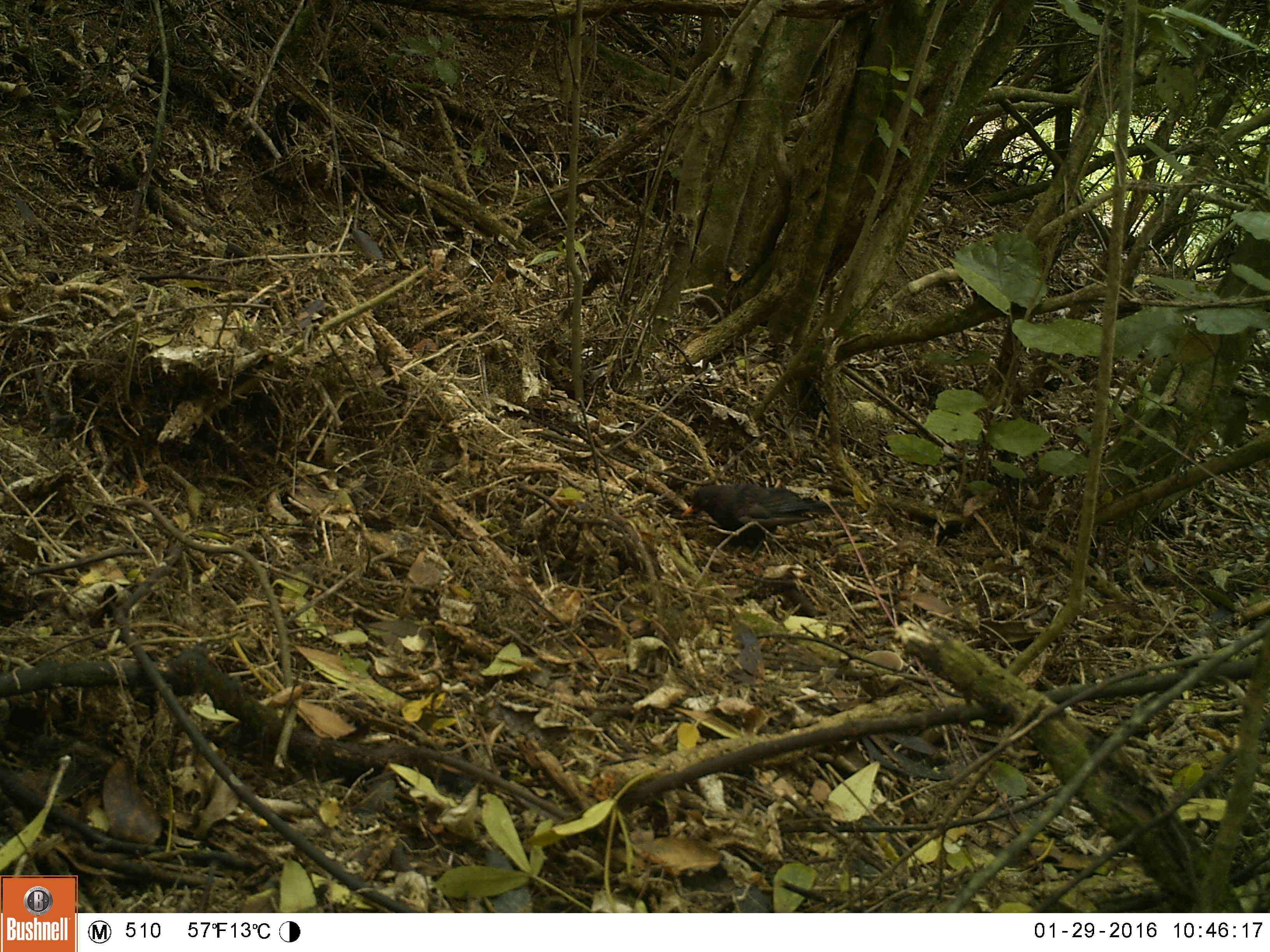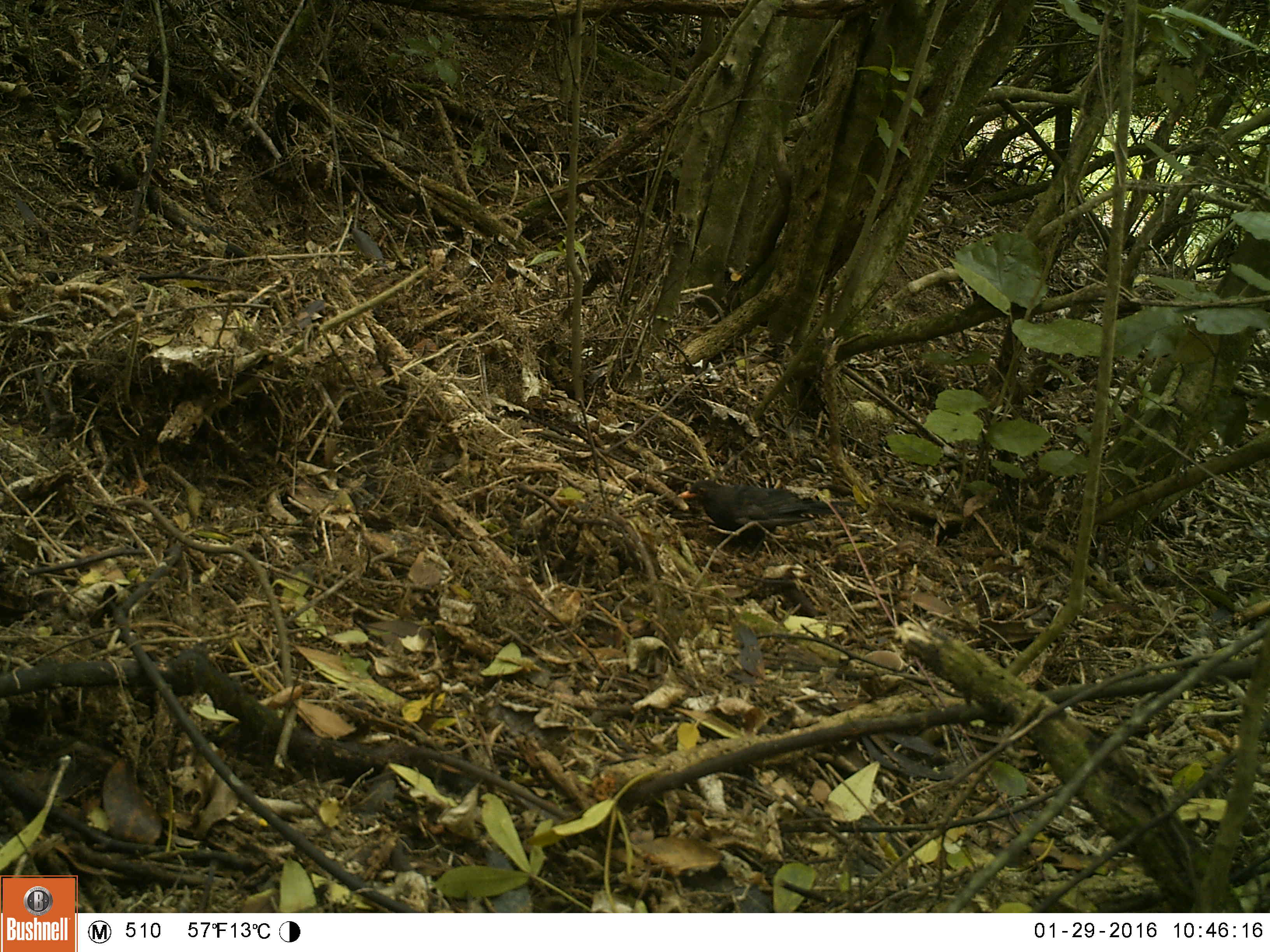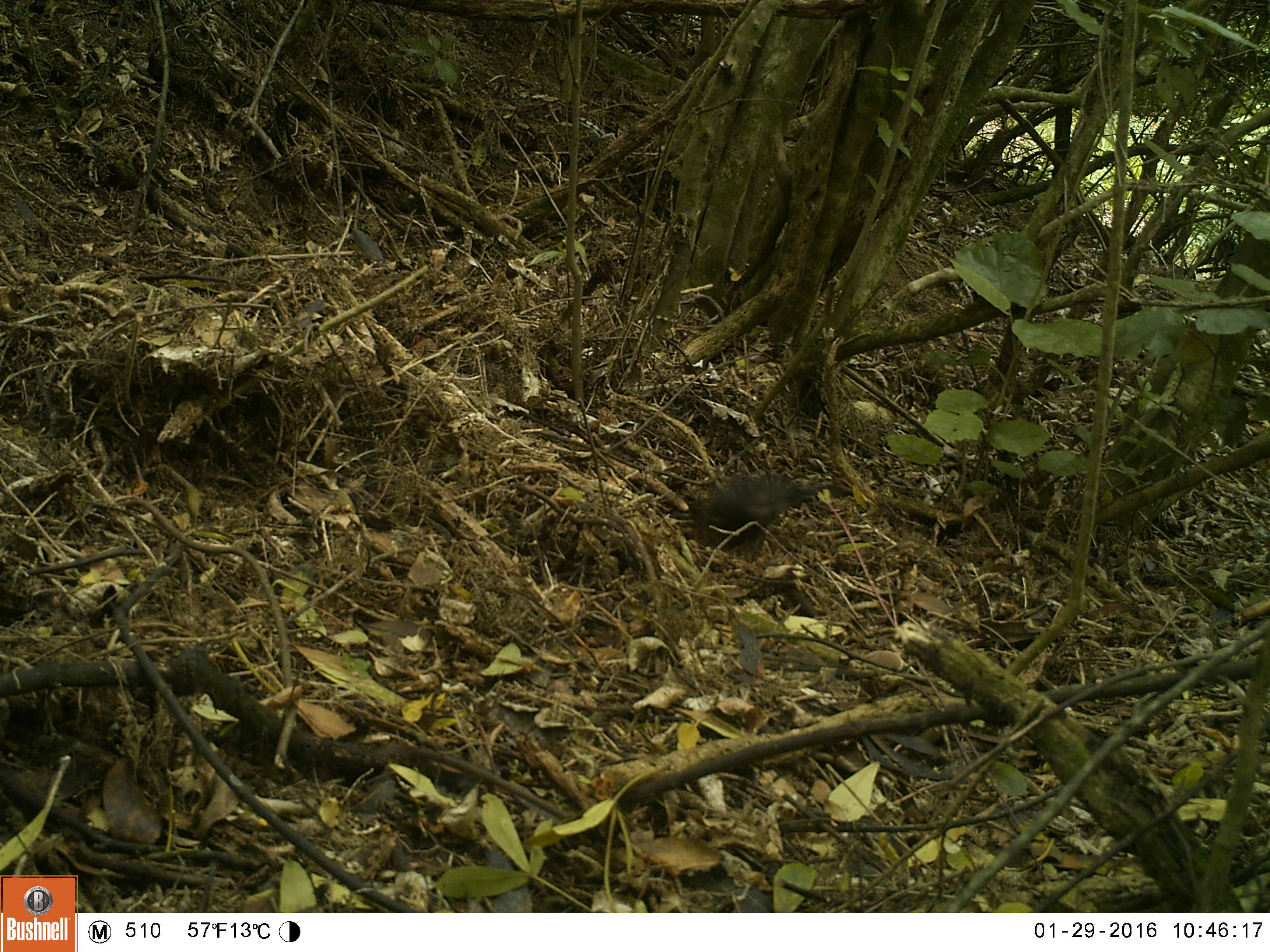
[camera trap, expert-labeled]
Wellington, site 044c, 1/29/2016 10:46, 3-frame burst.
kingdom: Animalia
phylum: Chordata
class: Aves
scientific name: Aves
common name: bird